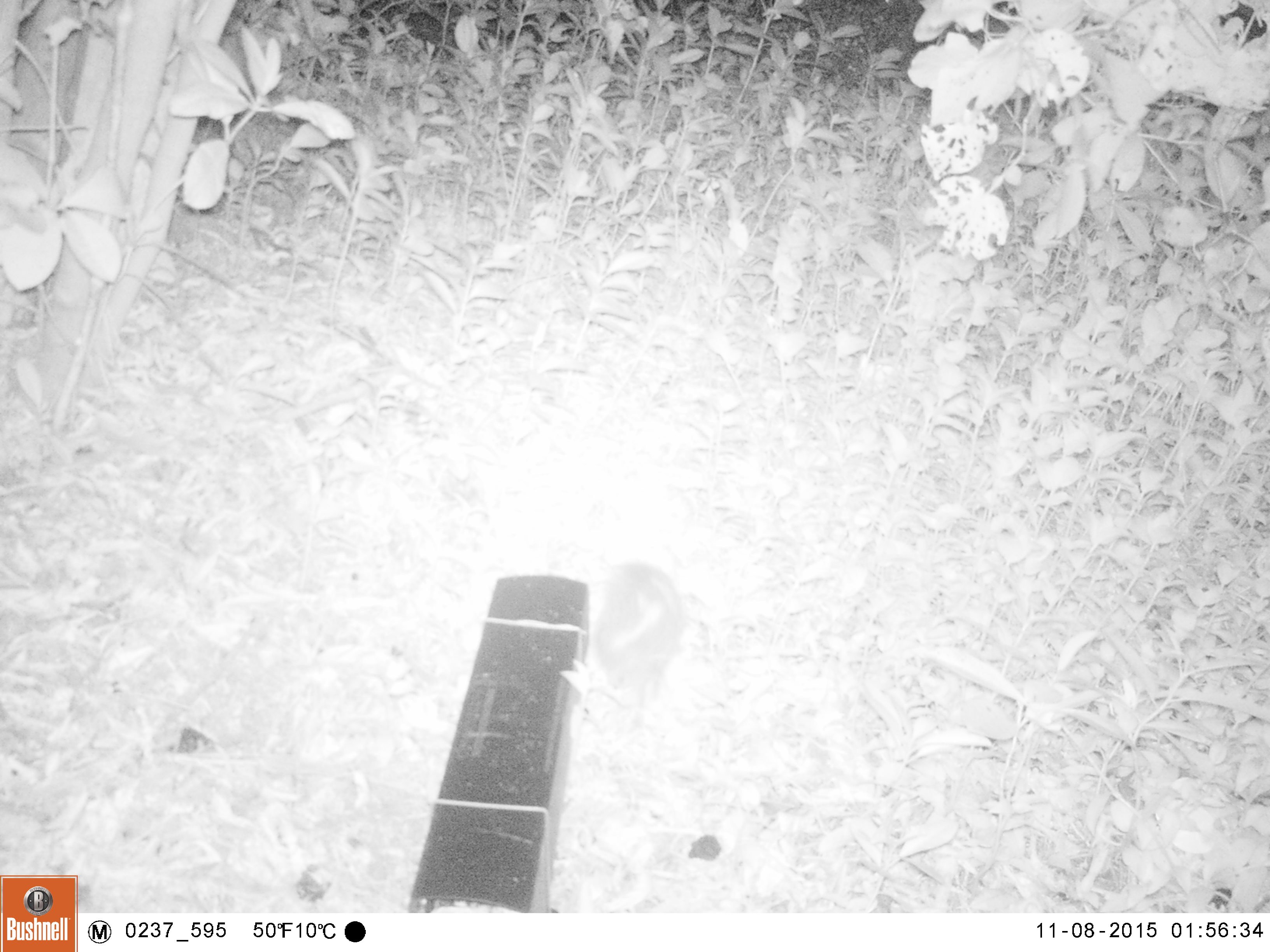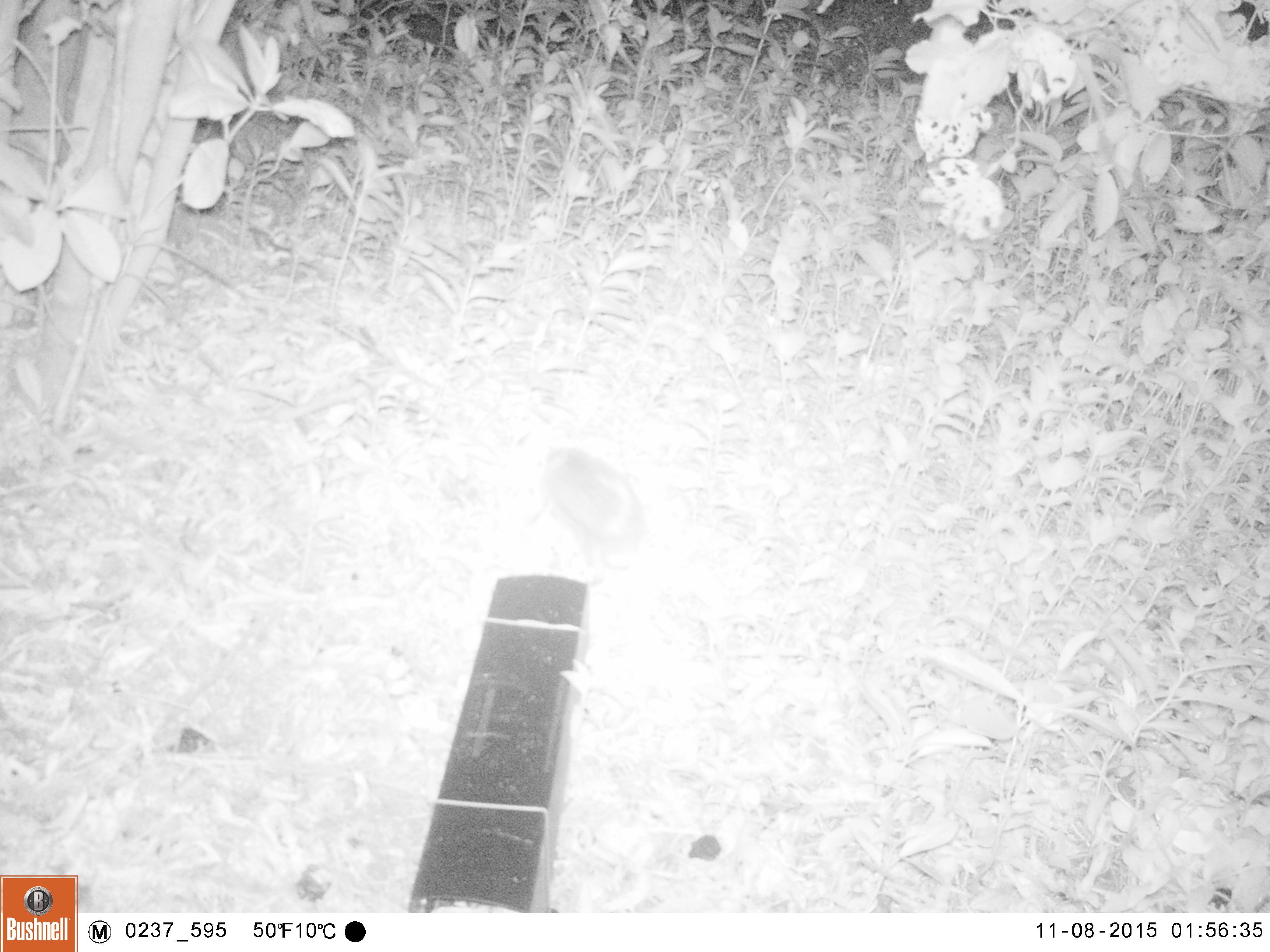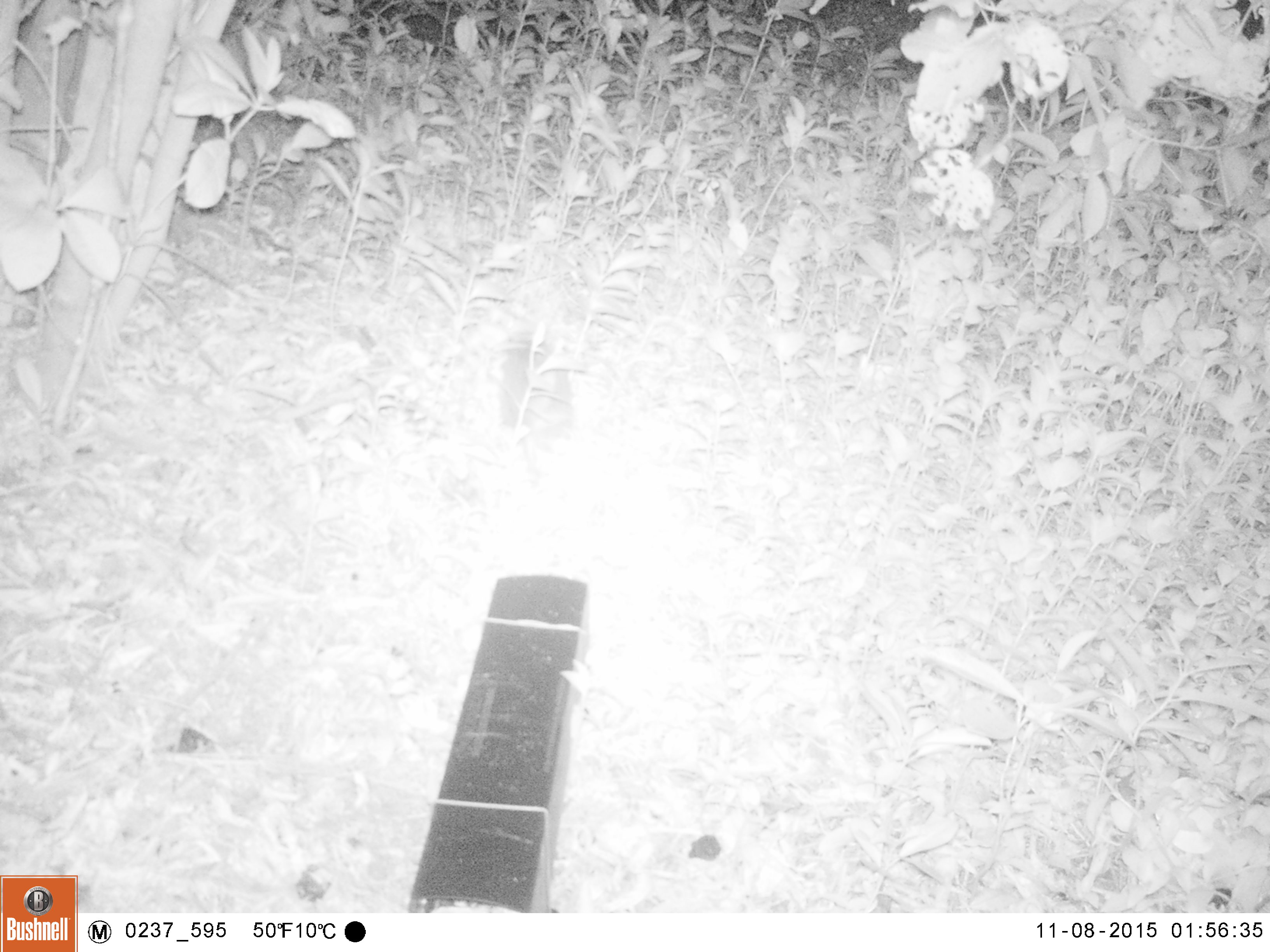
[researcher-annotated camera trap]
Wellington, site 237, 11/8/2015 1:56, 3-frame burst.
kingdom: Animalia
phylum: Chordata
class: Mammalia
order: Eulipotyphla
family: Erinaceidae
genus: Erinaceus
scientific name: Erinaceus europaeus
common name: hedgehog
Hedgehog (Erinaceus europaeus).